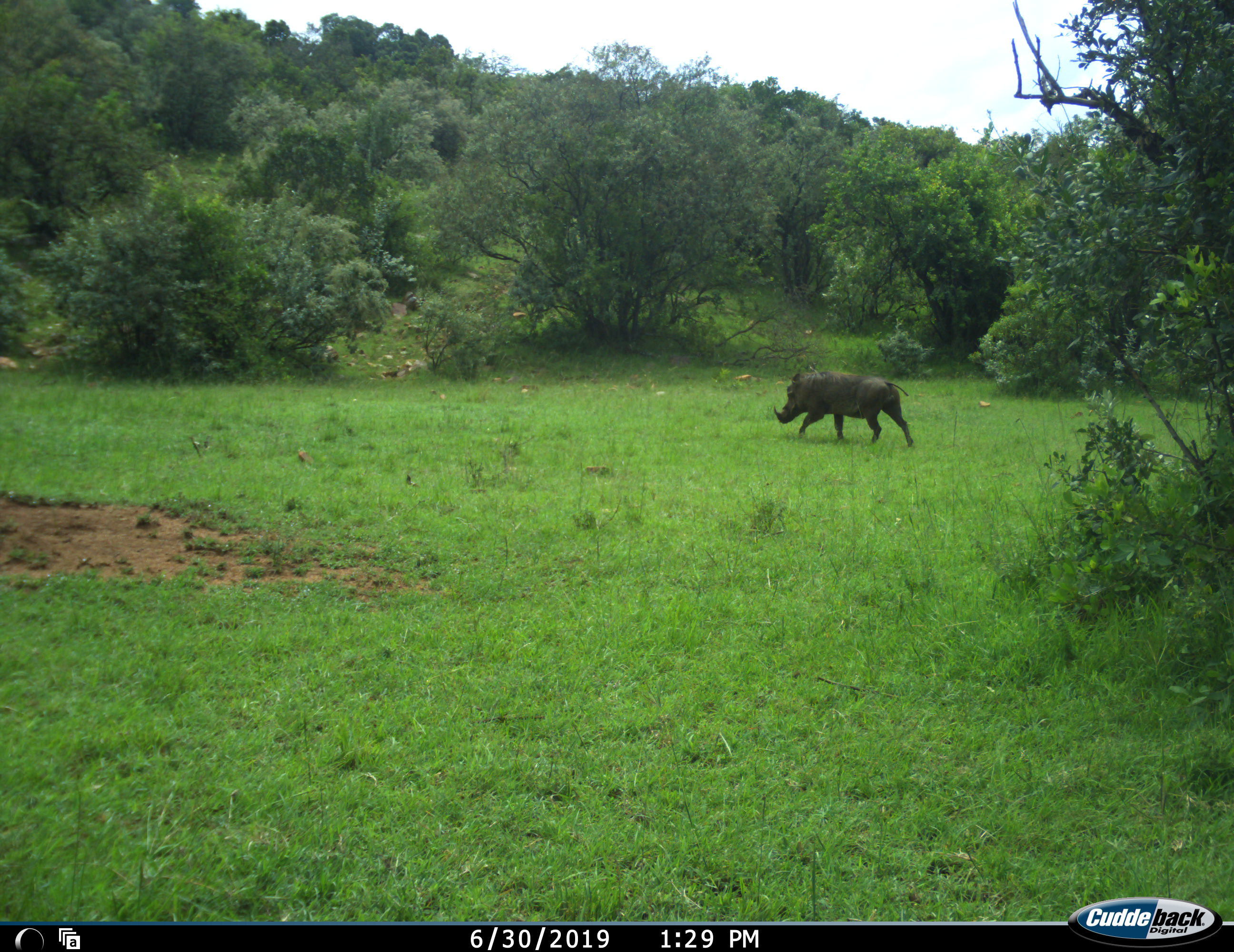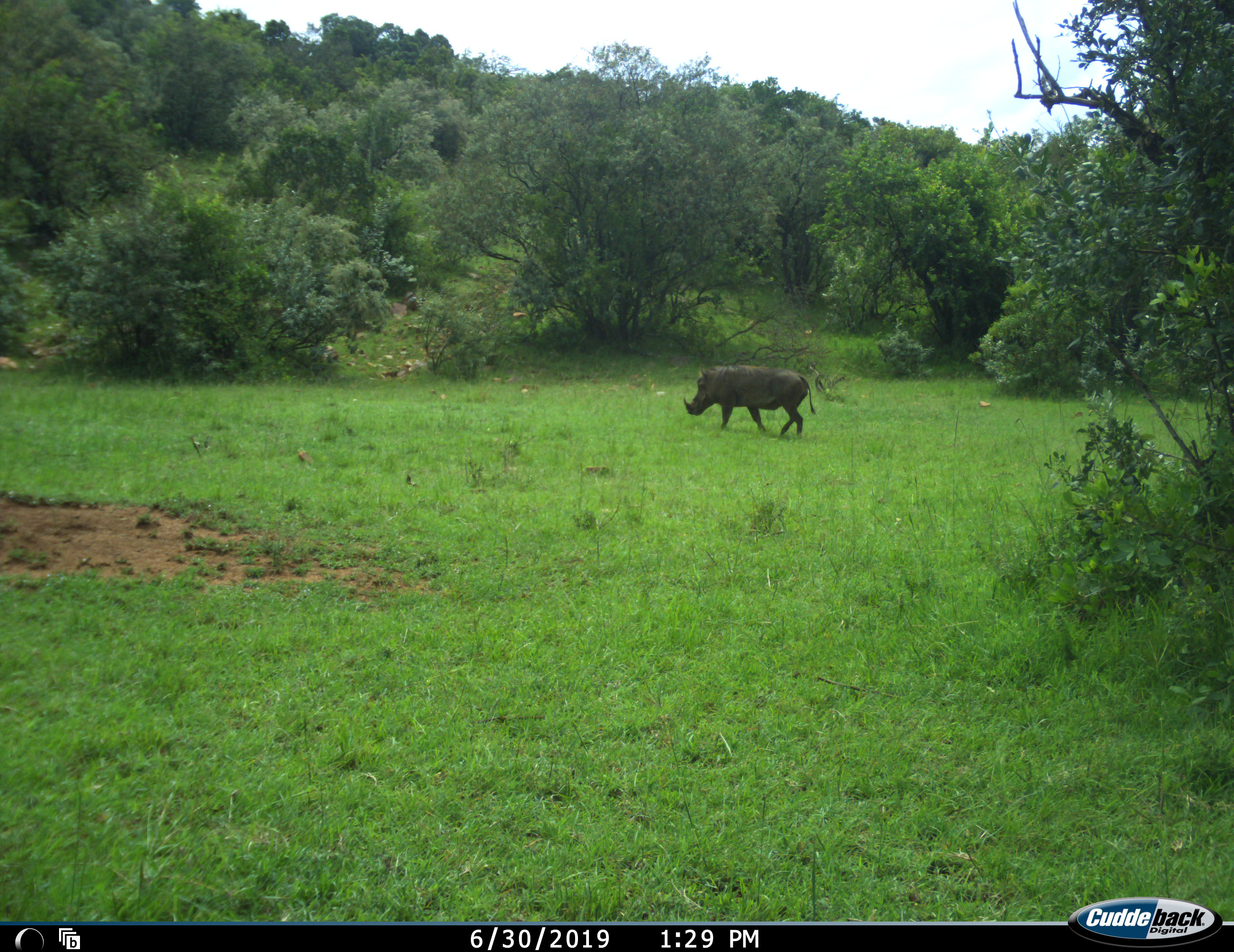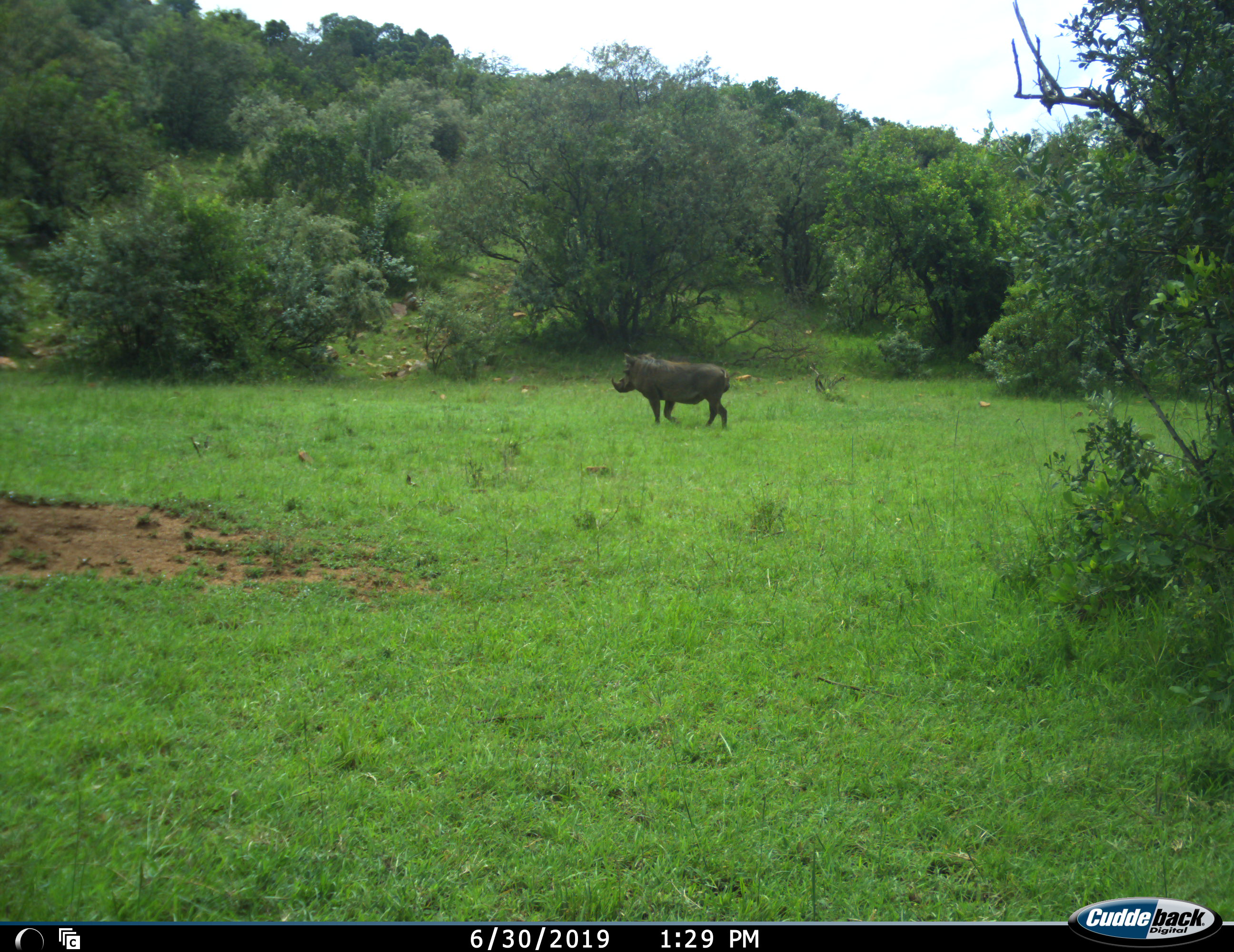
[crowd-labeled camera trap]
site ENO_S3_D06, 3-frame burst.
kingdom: Animalia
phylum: Chordata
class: Mammalia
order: Artiodactyla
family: Suidae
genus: Phacochoerus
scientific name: Phacochoerus africanus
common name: warthog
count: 1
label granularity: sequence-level